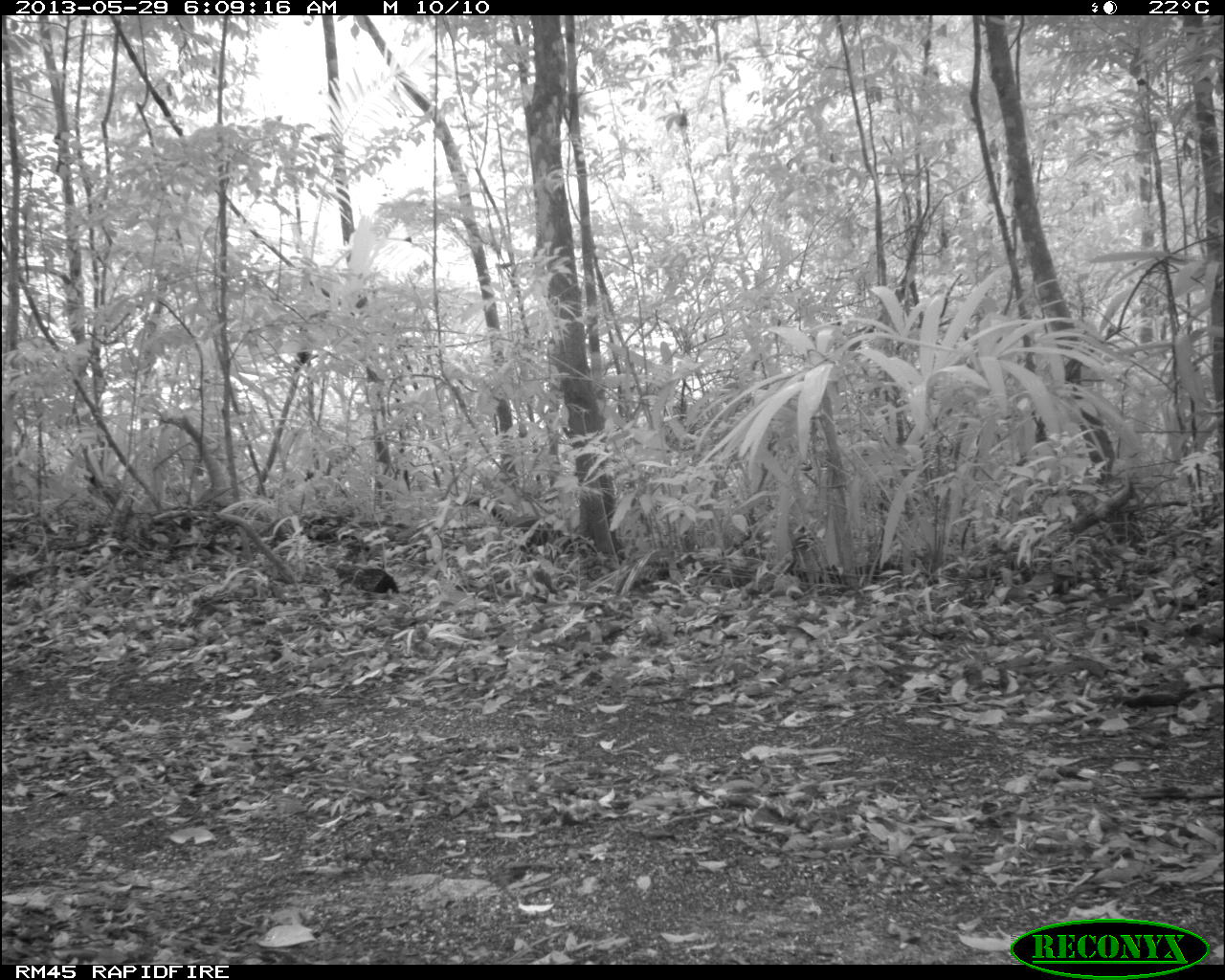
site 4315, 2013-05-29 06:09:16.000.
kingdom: Animalia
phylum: Chordata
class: Mammalia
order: Carnivora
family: Procyonidae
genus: Nasua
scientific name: Nasua narica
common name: white-nosed coati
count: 3